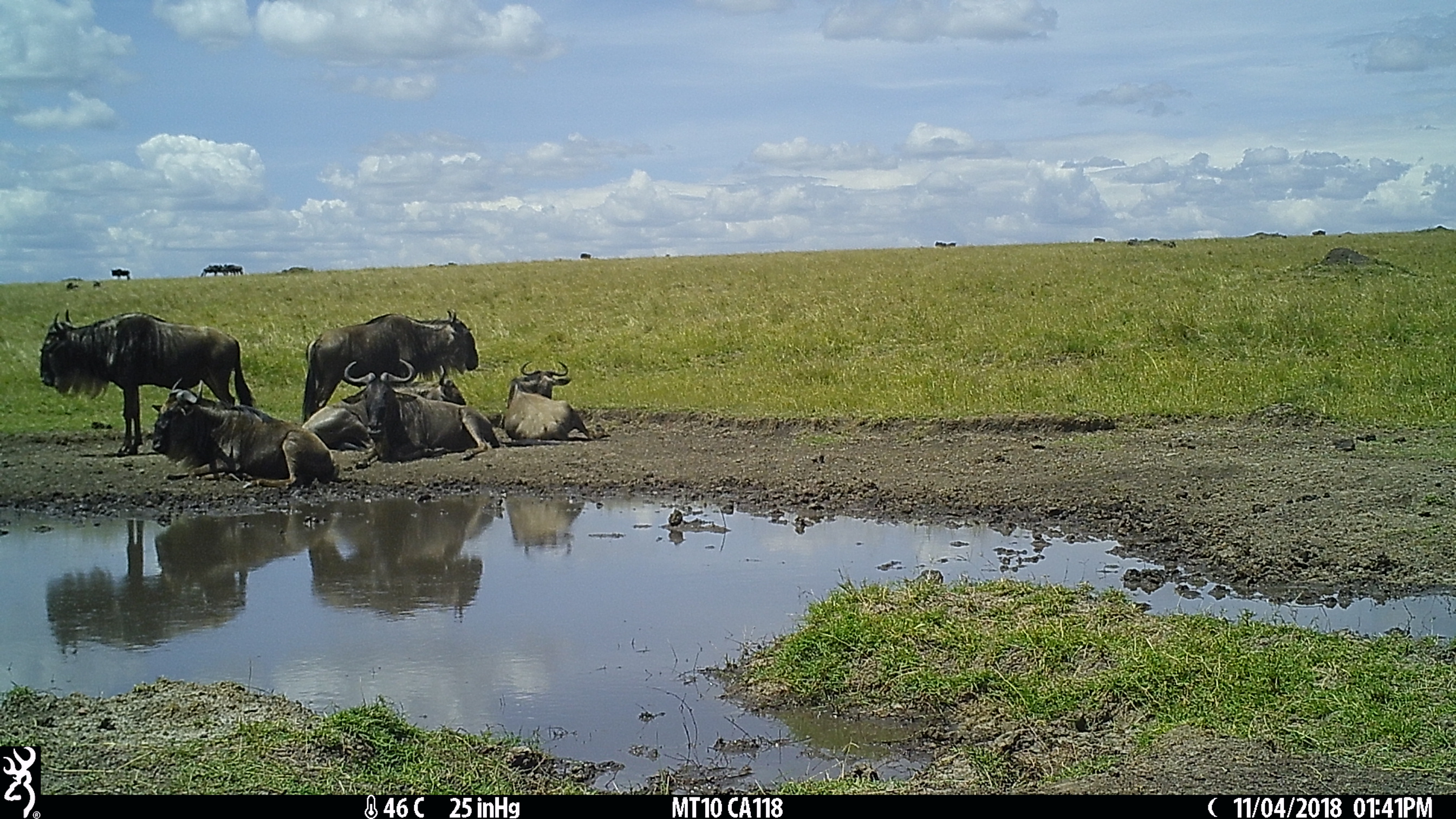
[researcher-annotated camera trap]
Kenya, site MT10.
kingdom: Animalia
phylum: Chordata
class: Mammalia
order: Artiodactyla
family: Bovidae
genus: Connochaetes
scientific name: Connochaetes taurinus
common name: blue wildebeest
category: wildebeest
Wildebeest (blue wildebeest) (Connochaetes taurinus).